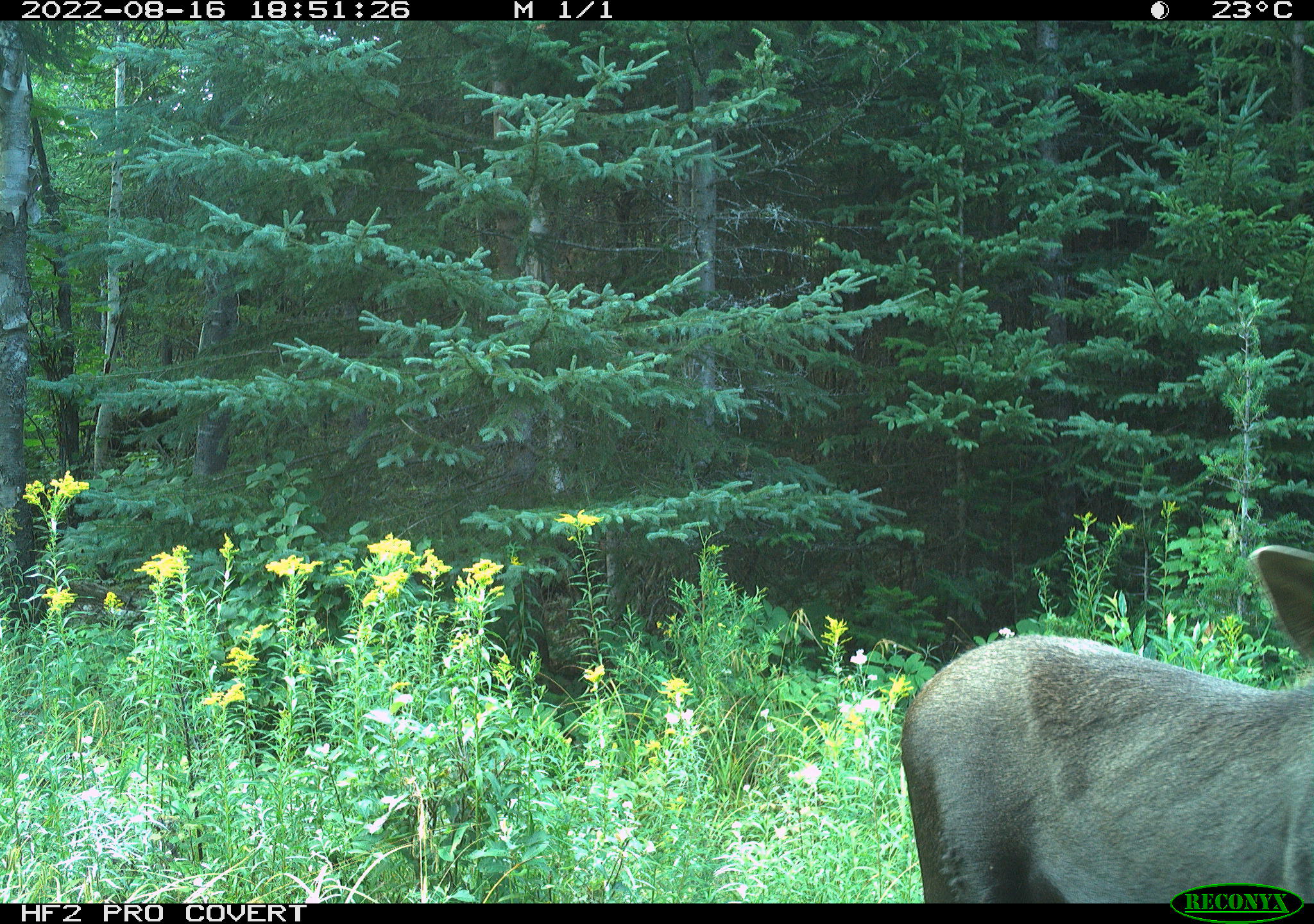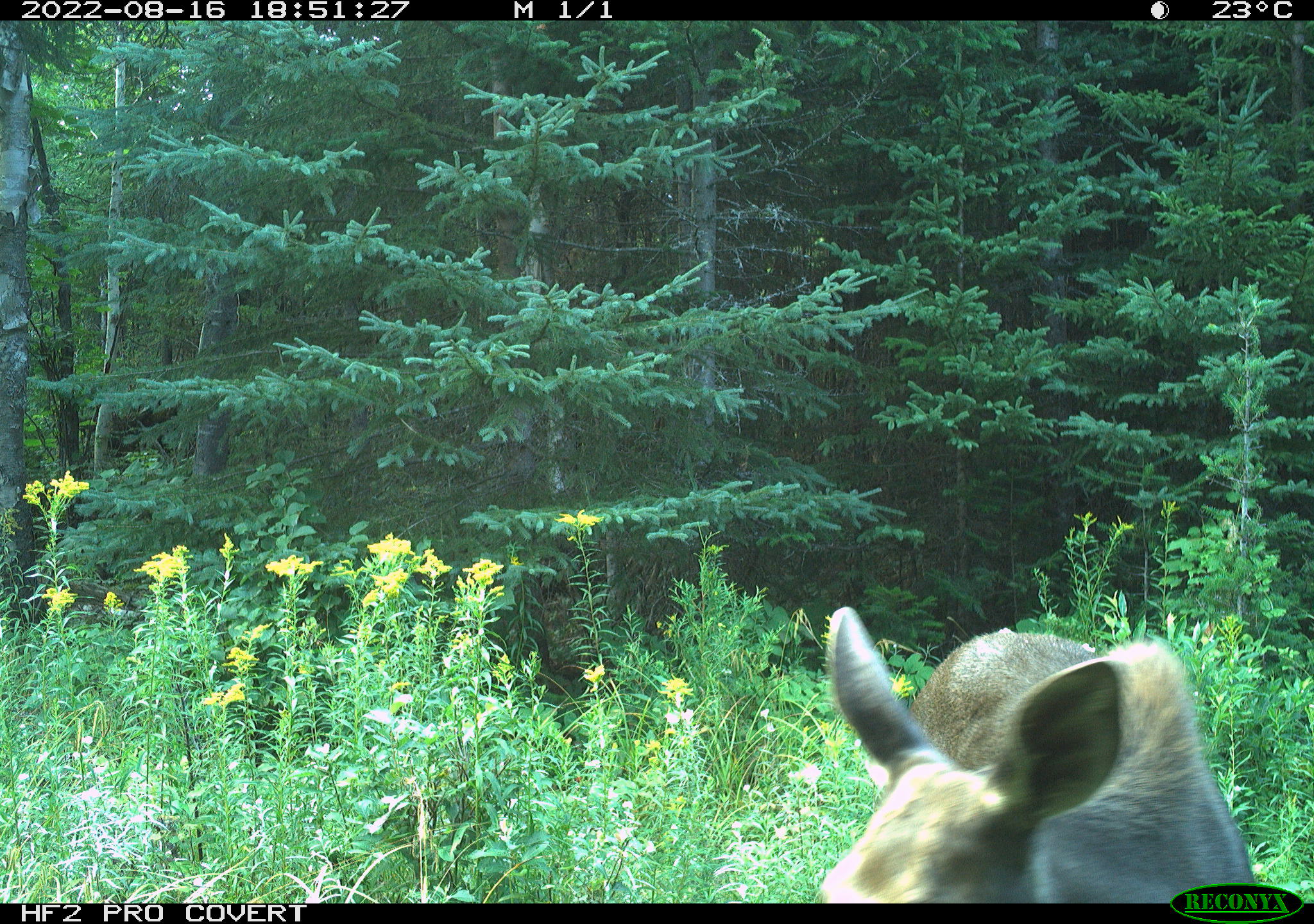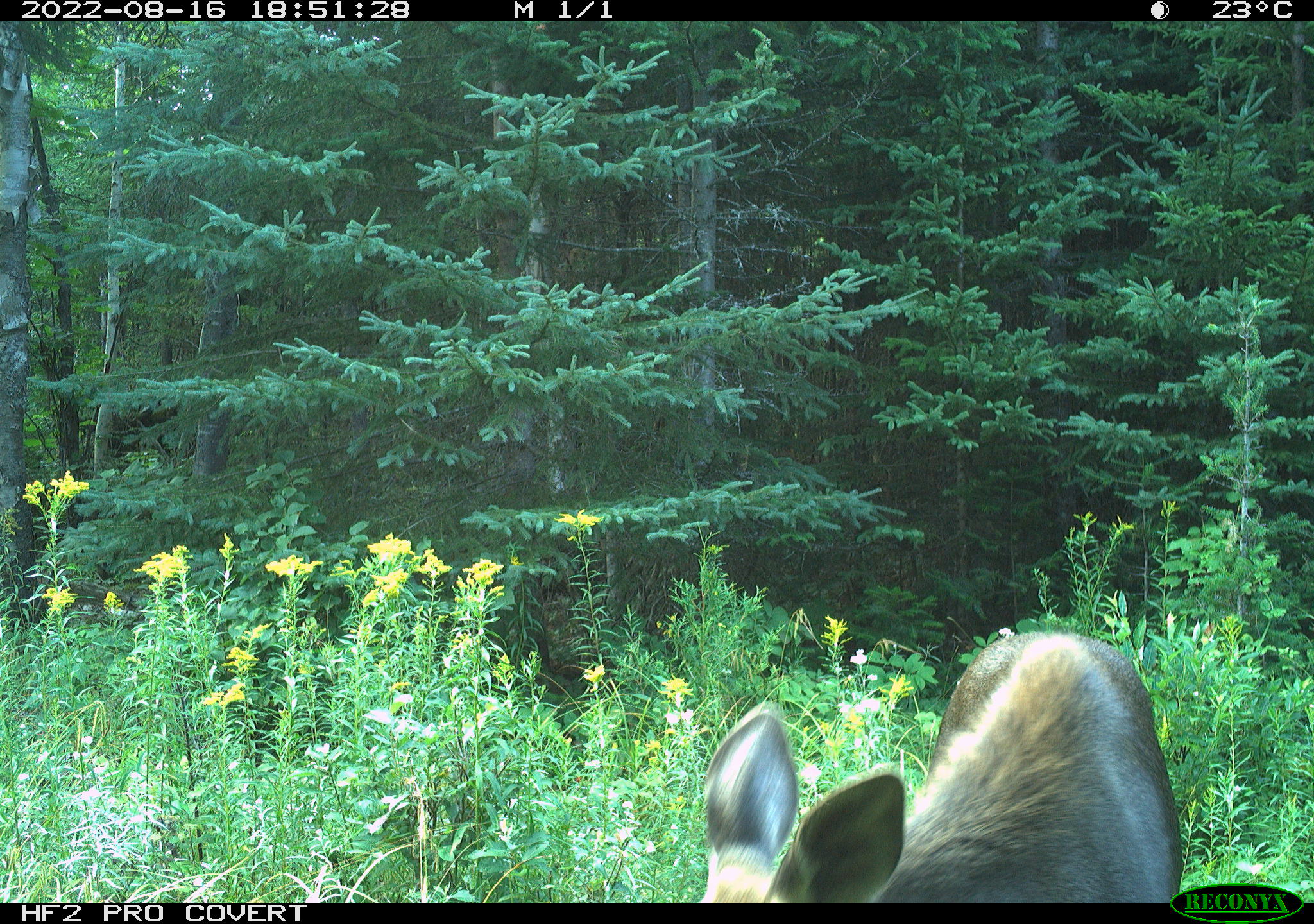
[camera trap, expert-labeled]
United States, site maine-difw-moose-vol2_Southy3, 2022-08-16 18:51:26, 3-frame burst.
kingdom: Animalia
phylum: Chordata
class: Mammalia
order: Artiodactyla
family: Cervidae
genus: Alces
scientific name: Alces alces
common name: moose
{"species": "moose (Alces alces)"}